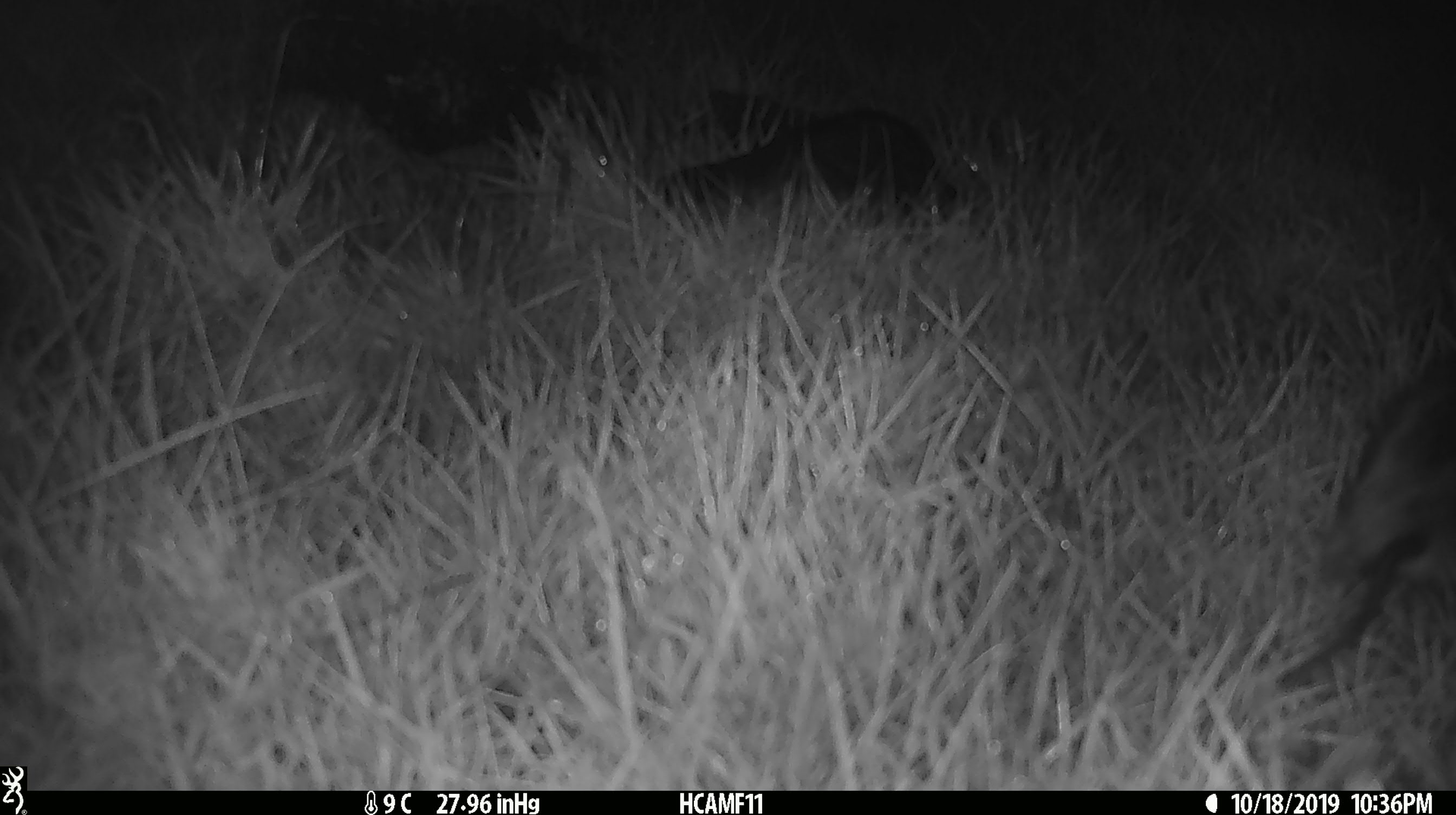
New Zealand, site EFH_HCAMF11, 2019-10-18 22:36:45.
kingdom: Animalia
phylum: Chordata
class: Mammalia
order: Rodentia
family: Muridae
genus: Rattus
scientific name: Rattus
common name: rat